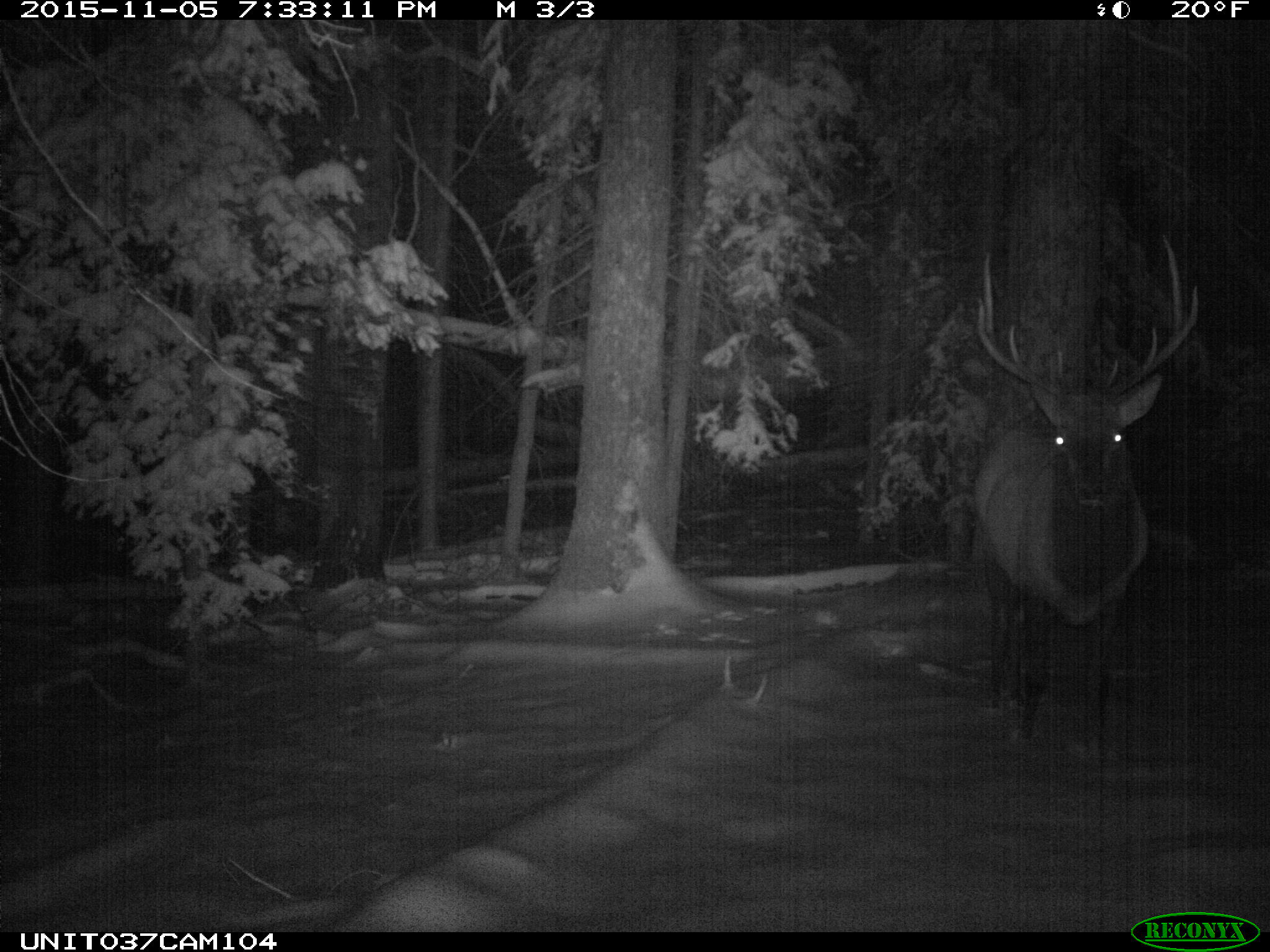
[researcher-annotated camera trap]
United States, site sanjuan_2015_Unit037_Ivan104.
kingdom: Animalia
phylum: Chordata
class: Mammalia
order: Artiodactyla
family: Cervidae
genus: Cervus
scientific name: Cervus elaphus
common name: red deer